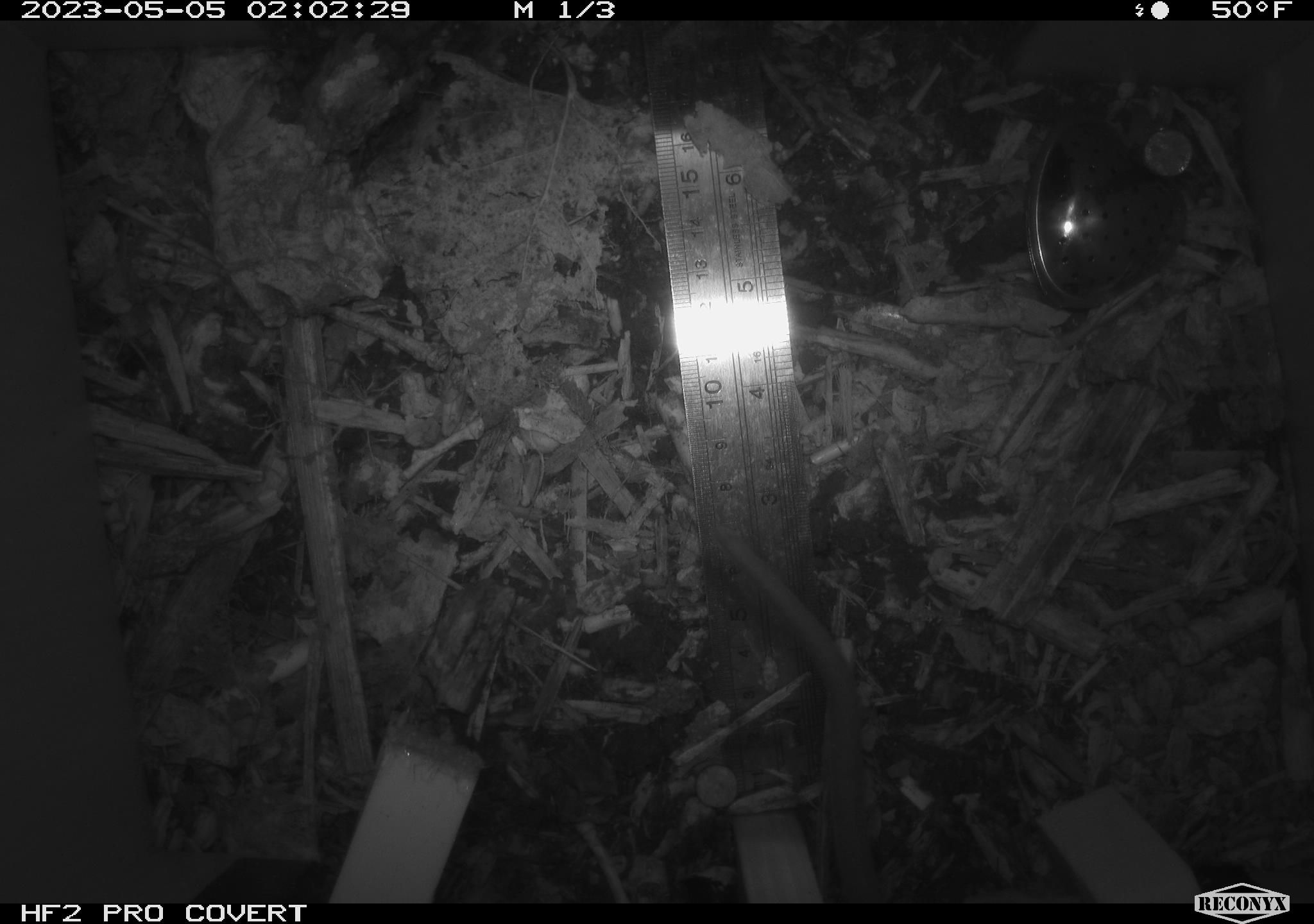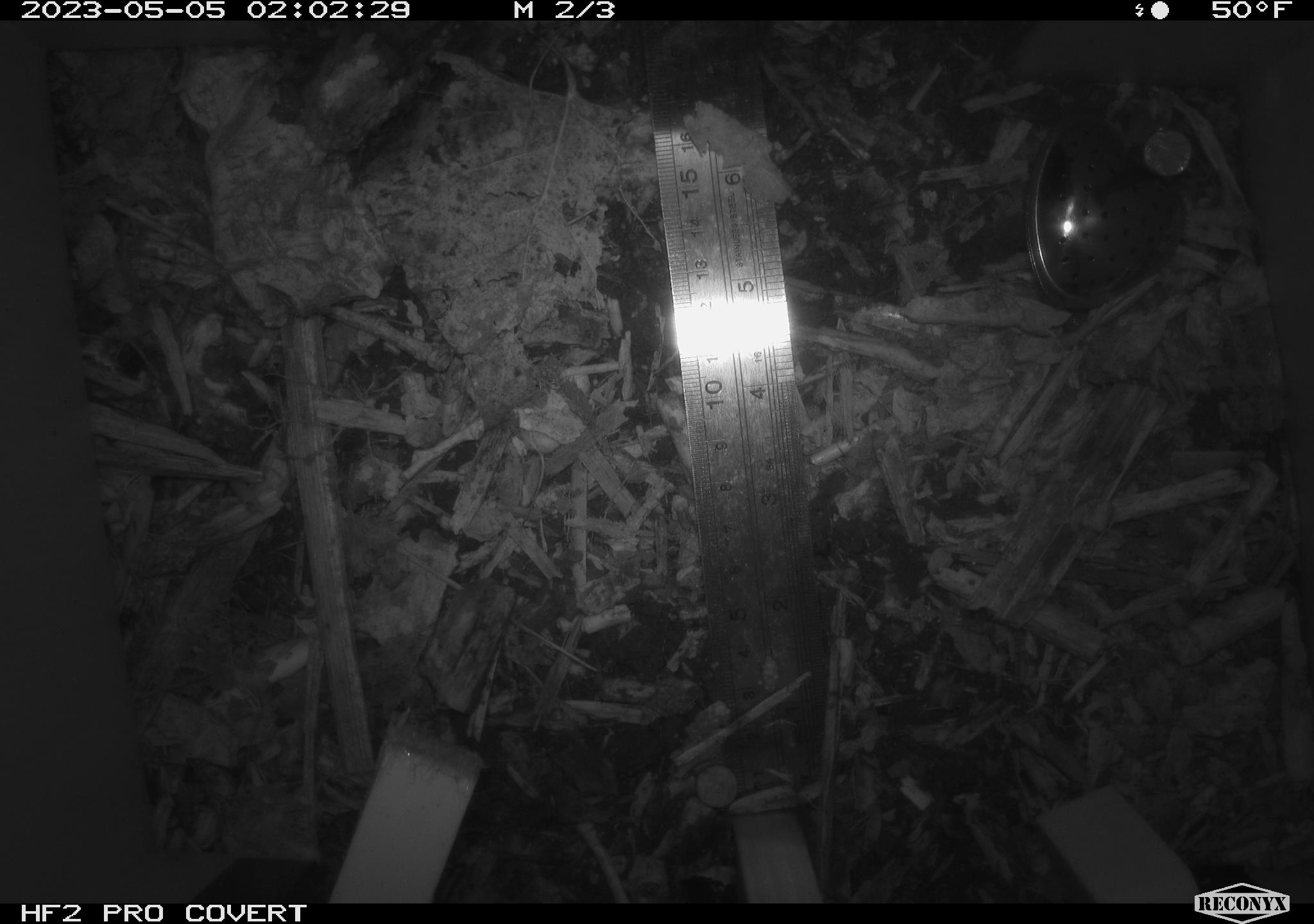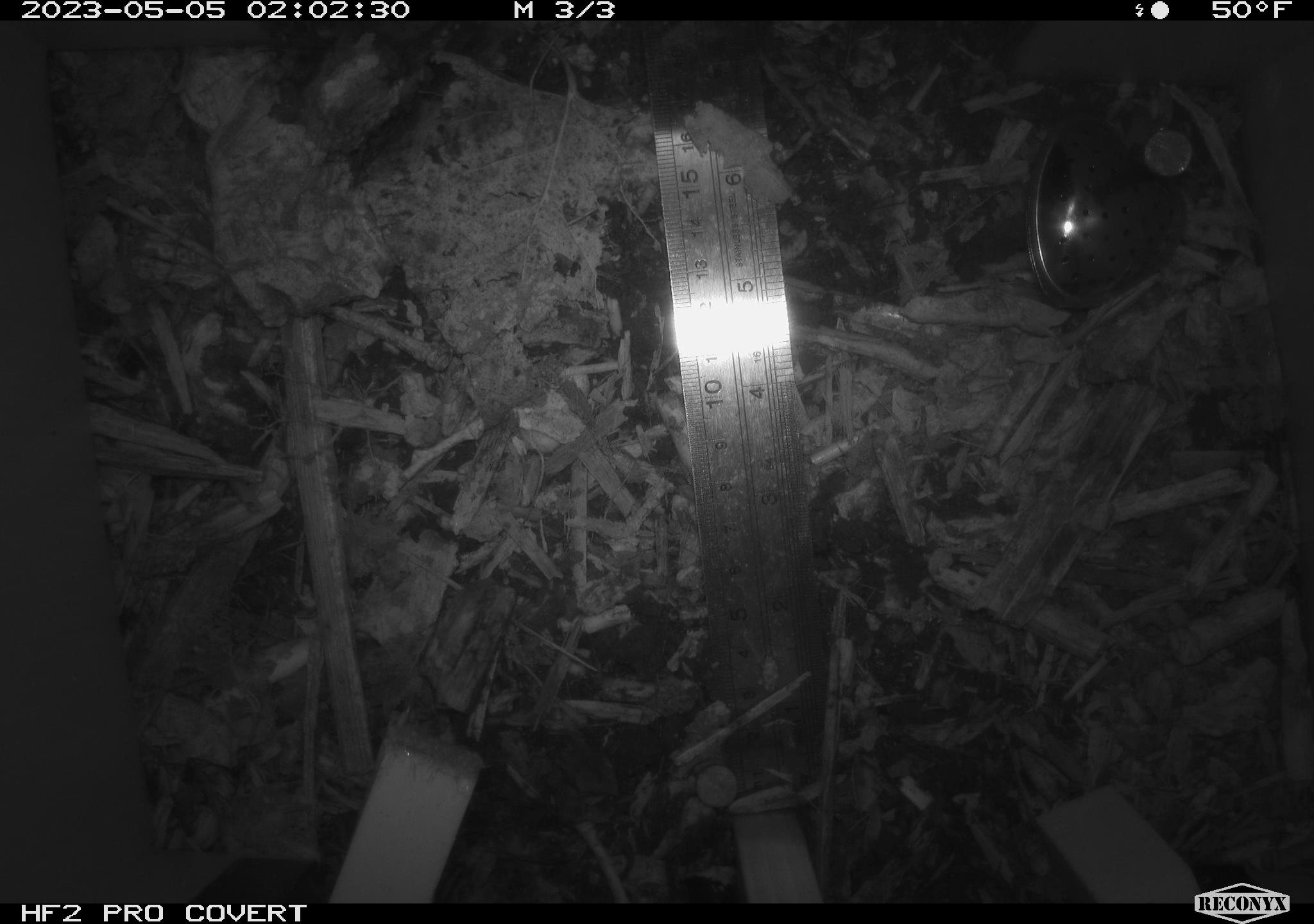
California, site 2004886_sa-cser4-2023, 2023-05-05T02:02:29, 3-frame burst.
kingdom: Animalia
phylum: Chordata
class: Mammalia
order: Rodentia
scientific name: Rodentia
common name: mouse species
Mouse species (Rodentia).